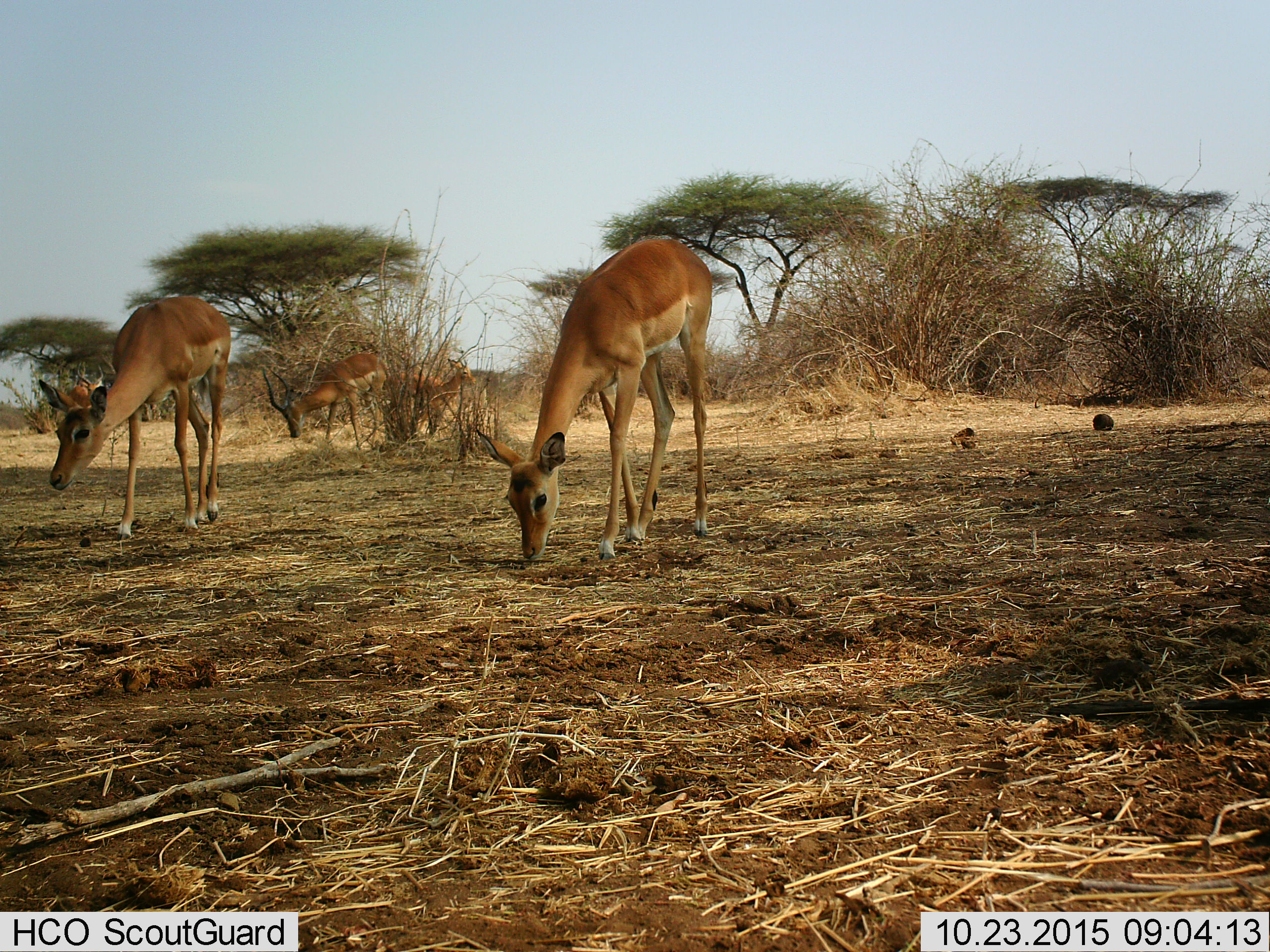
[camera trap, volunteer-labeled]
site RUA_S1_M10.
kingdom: Animalia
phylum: Chordata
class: Mammalia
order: Artiodactyla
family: Bovidae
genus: Aepyceros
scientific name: Aepyceros melampus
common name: impala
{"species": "impala (Aepyceros melampus)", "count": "5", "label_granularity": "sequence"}